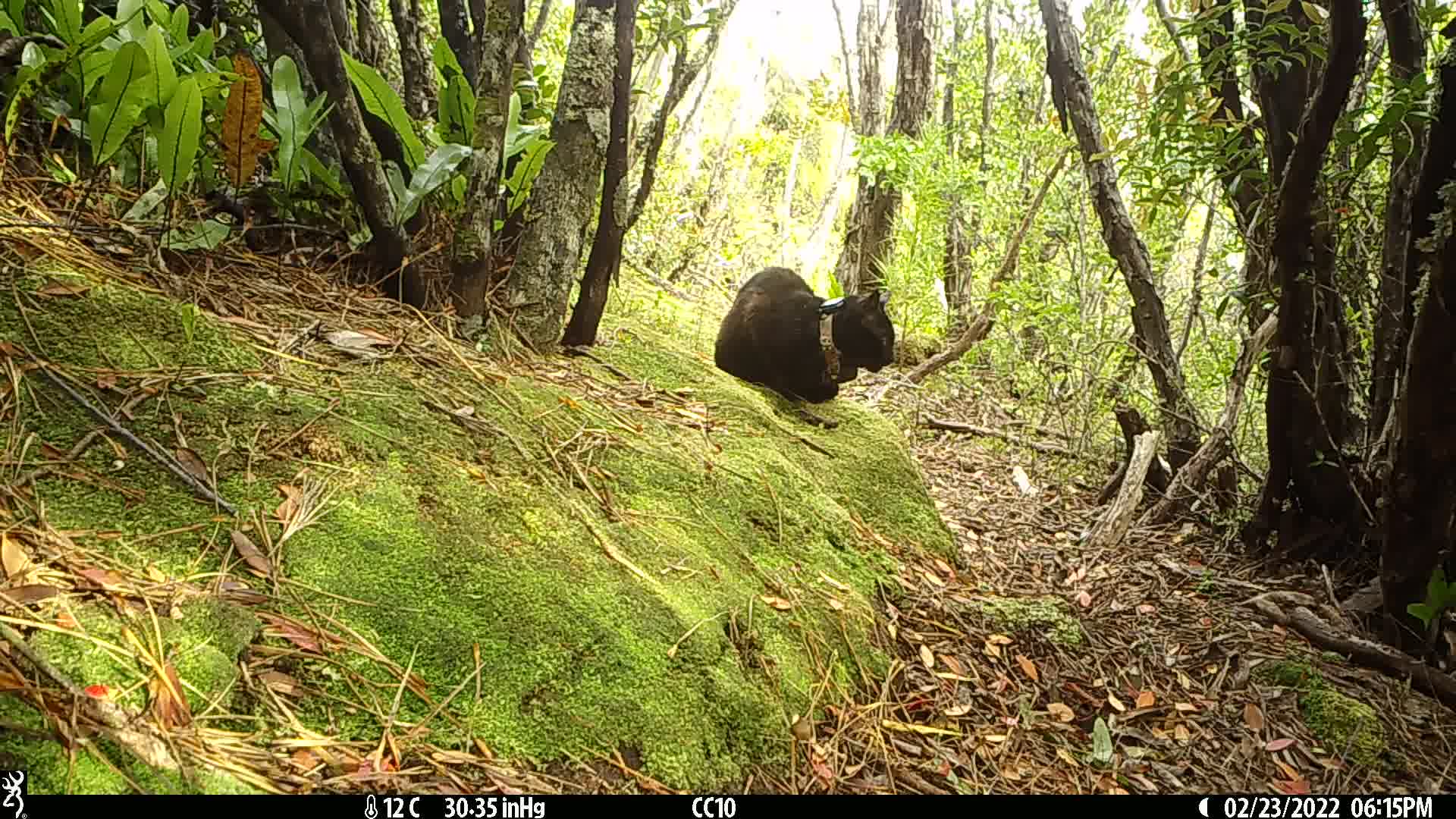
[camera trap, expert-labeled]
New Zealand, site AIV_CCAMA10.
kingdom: Animalia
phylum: Chordata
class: Mammalia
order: Carnivora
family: Felidae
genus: Felis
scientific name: Felis catus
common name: domestic cat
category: cat